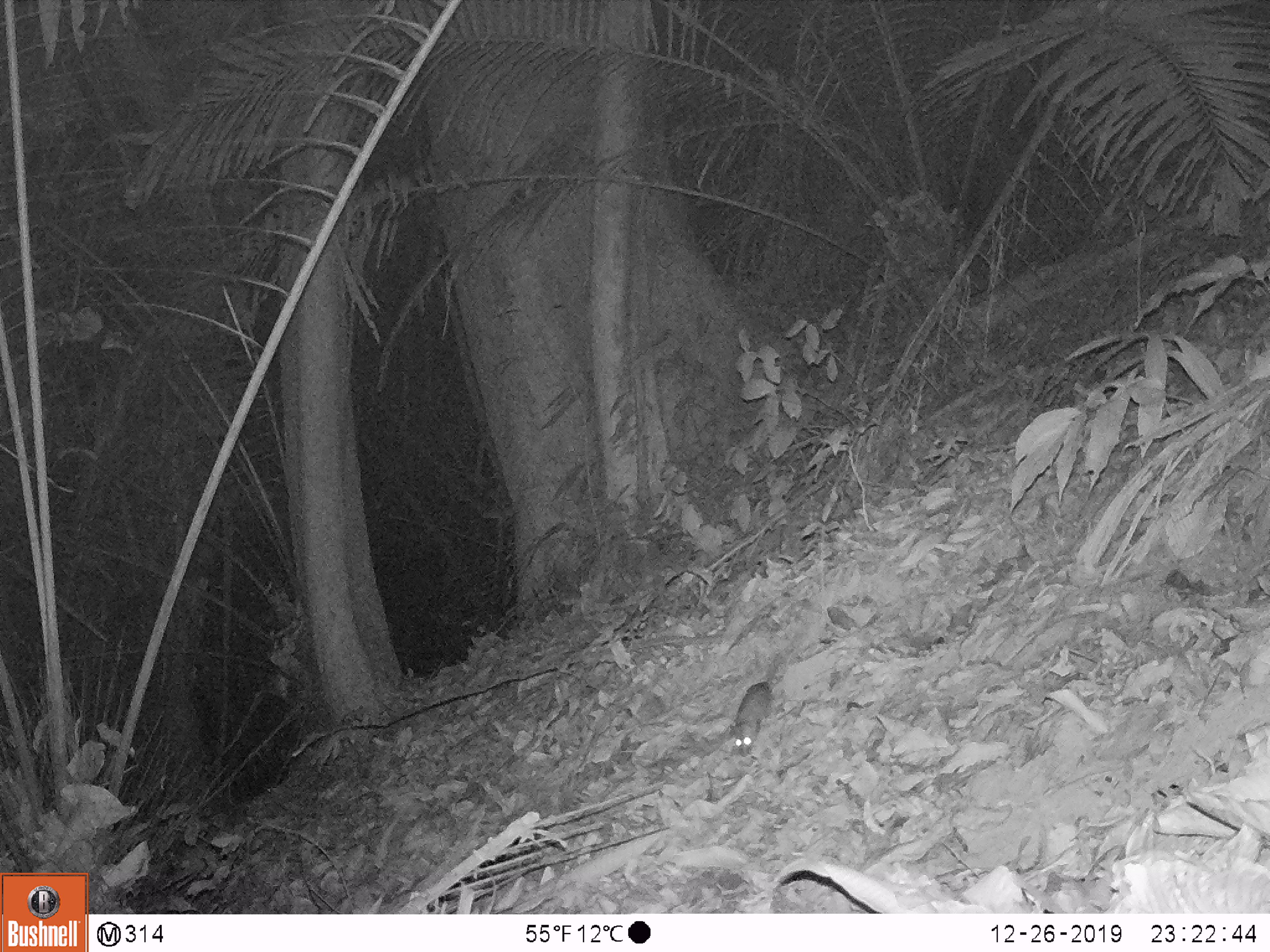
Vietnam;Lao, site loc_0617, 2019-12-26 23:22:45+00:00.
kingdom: Animalia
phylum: Chordata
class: Mammalia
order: Rodentia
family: Muridae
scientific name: Muridae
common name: old-world mice and rats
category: unidentified murid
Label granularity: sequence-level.